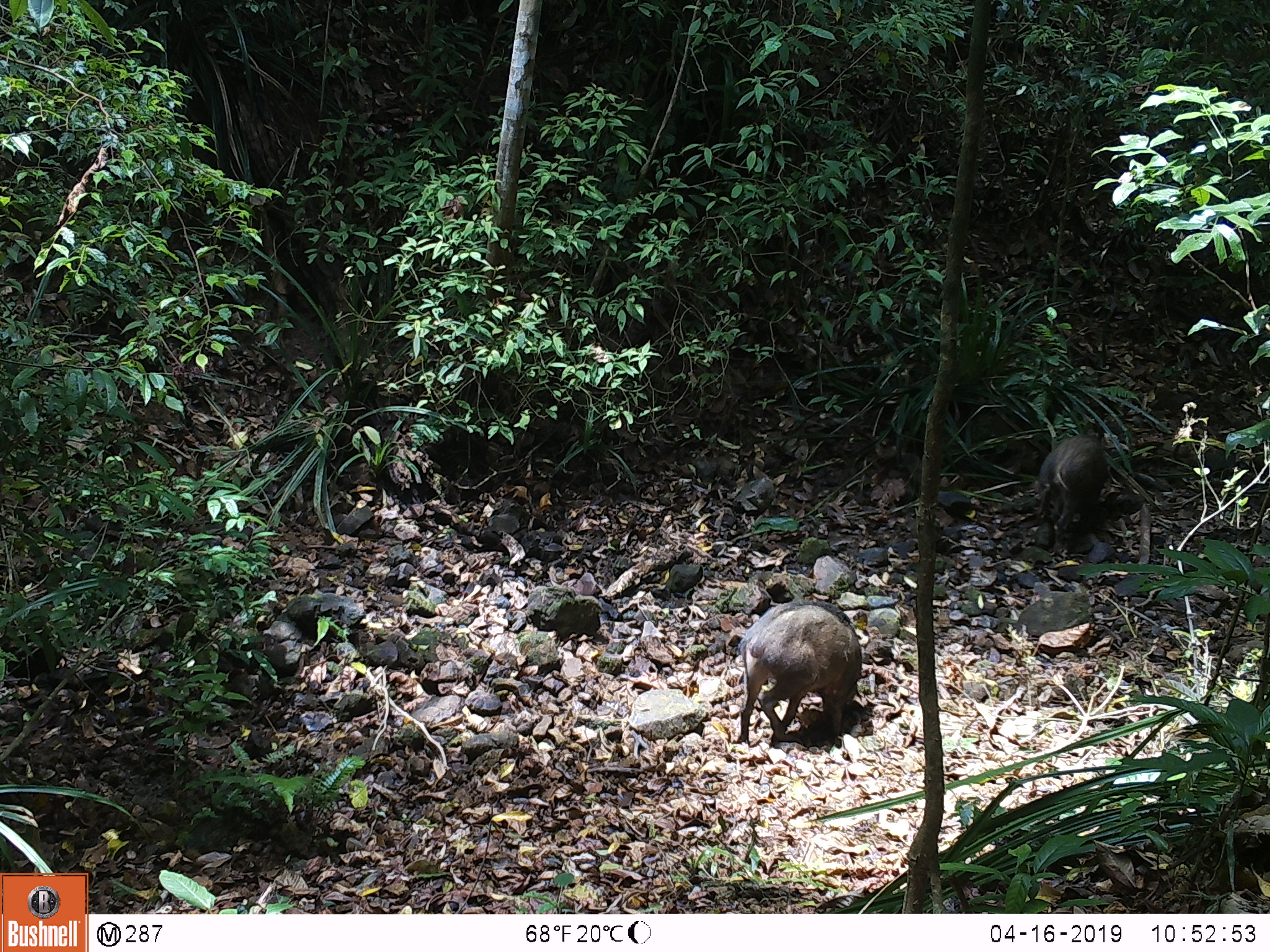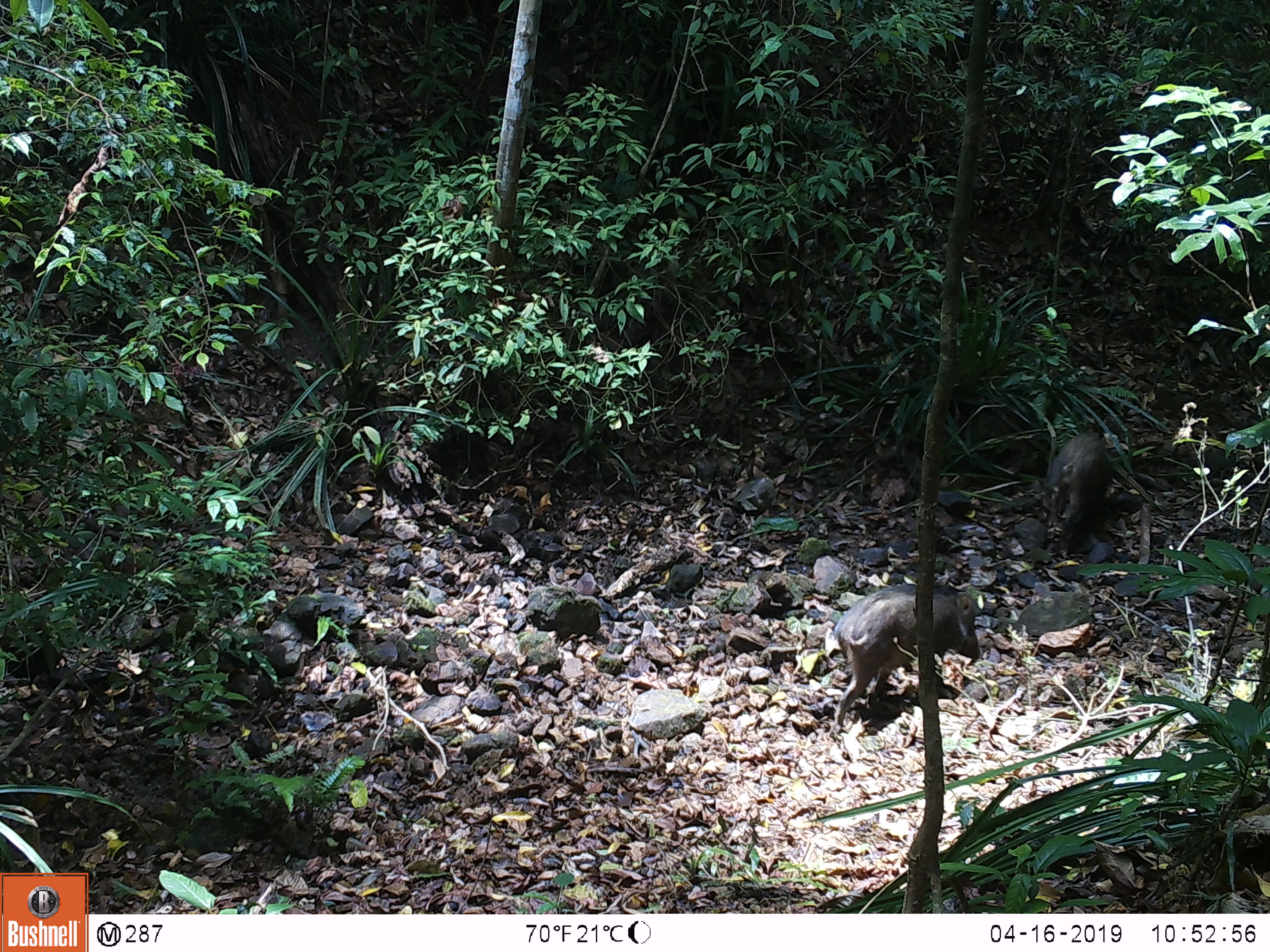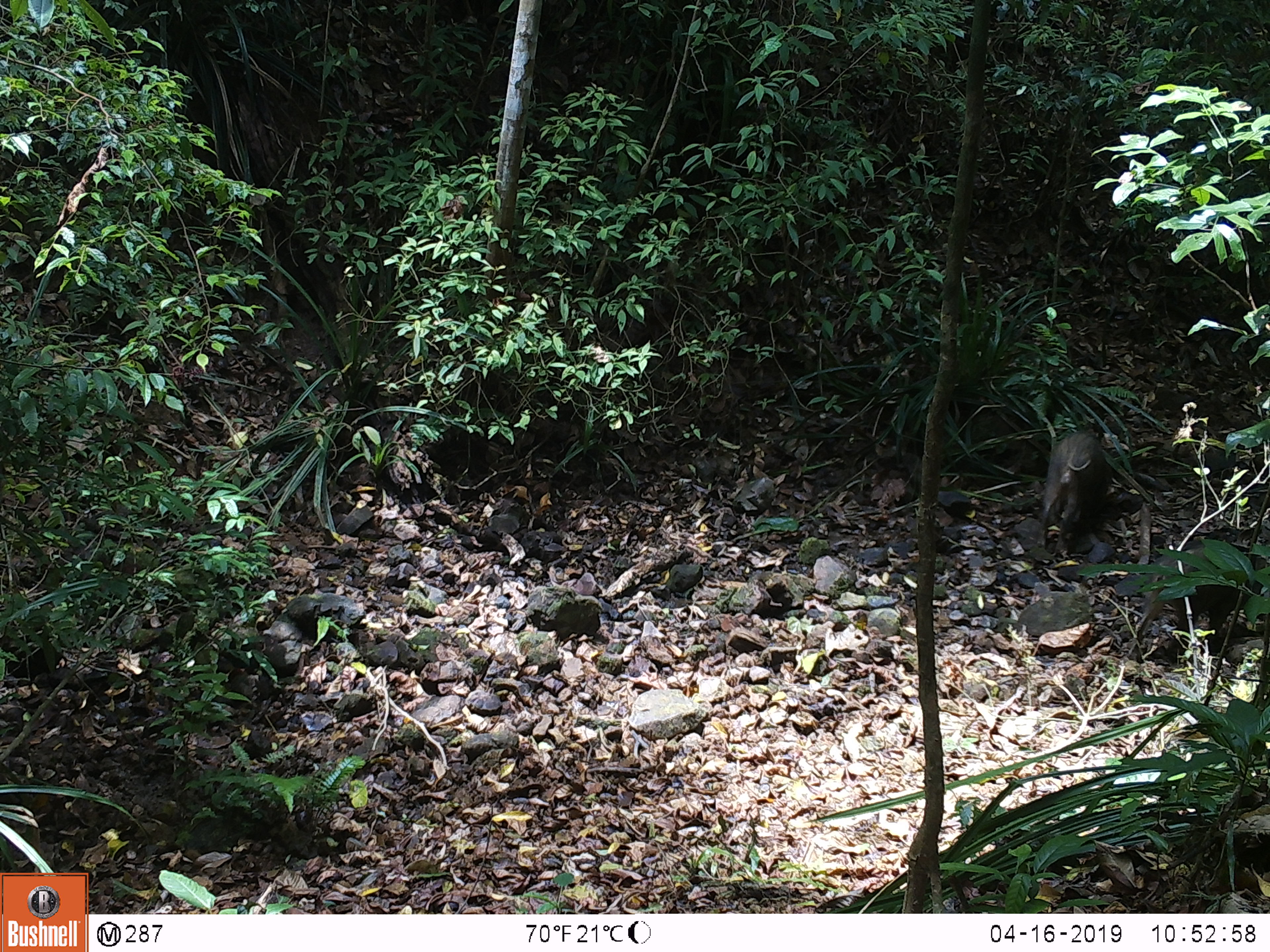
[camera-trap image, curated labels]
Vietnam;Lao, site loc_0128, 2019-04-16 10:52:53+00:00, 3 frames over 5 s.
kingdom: Animalia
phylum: Chordata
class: Mammalia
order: Artiodactyla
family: Suidae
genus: Sus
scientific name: Sus scrofa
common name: eurasian wild pig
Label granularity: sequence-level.